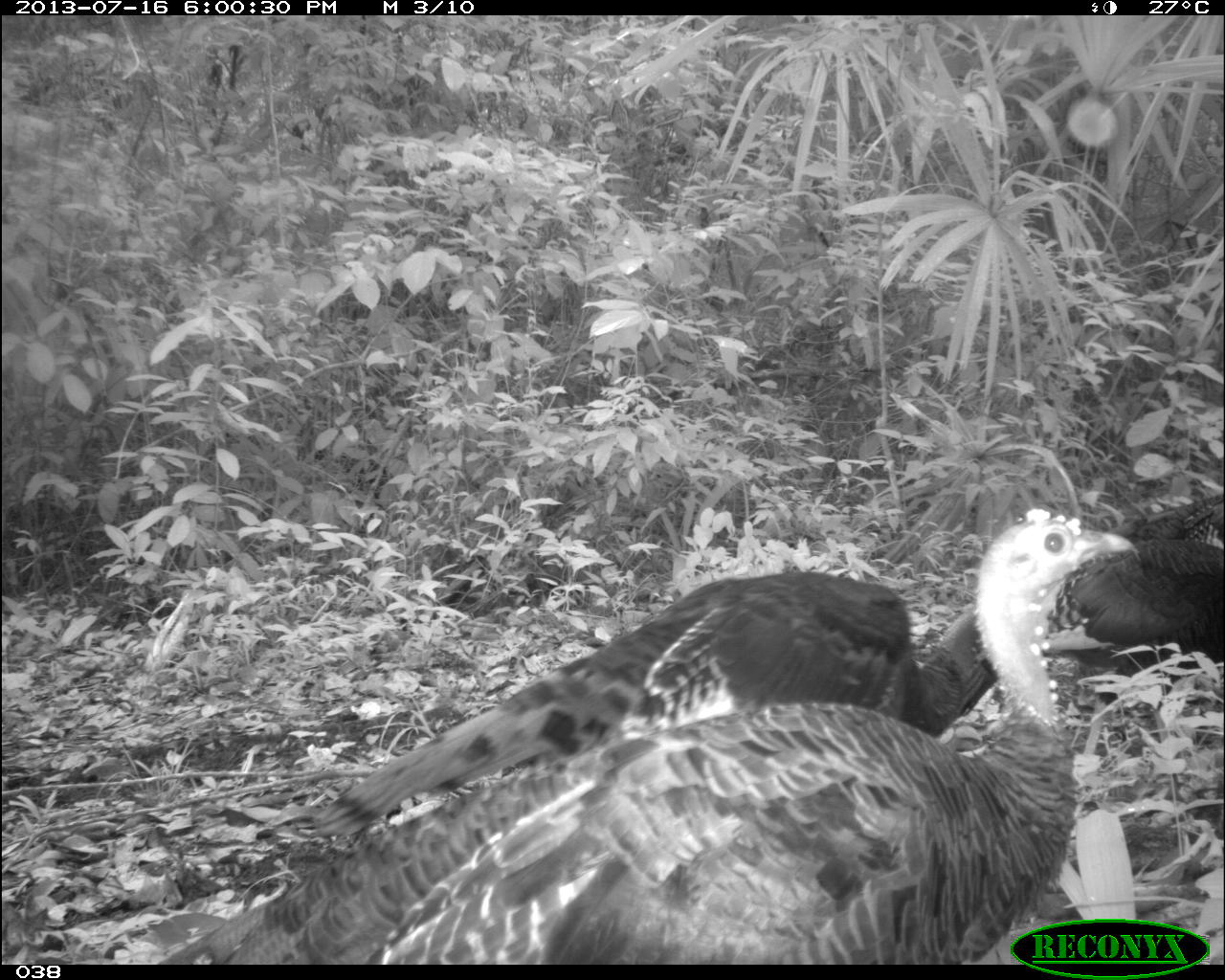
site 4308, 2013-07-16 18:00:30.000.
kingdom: Animalia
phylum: Chordata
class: Aves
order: Galliformes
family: Phasianidae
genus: Meleagris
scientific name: Meleagris ocellata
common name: ocellated turkey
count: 3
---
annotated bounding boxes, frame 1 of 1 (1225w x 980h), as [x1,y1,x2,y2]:
meleagris ocellata: [130,504,1130,958]; [302,580,1063,839]; [1038,490,1225,666]